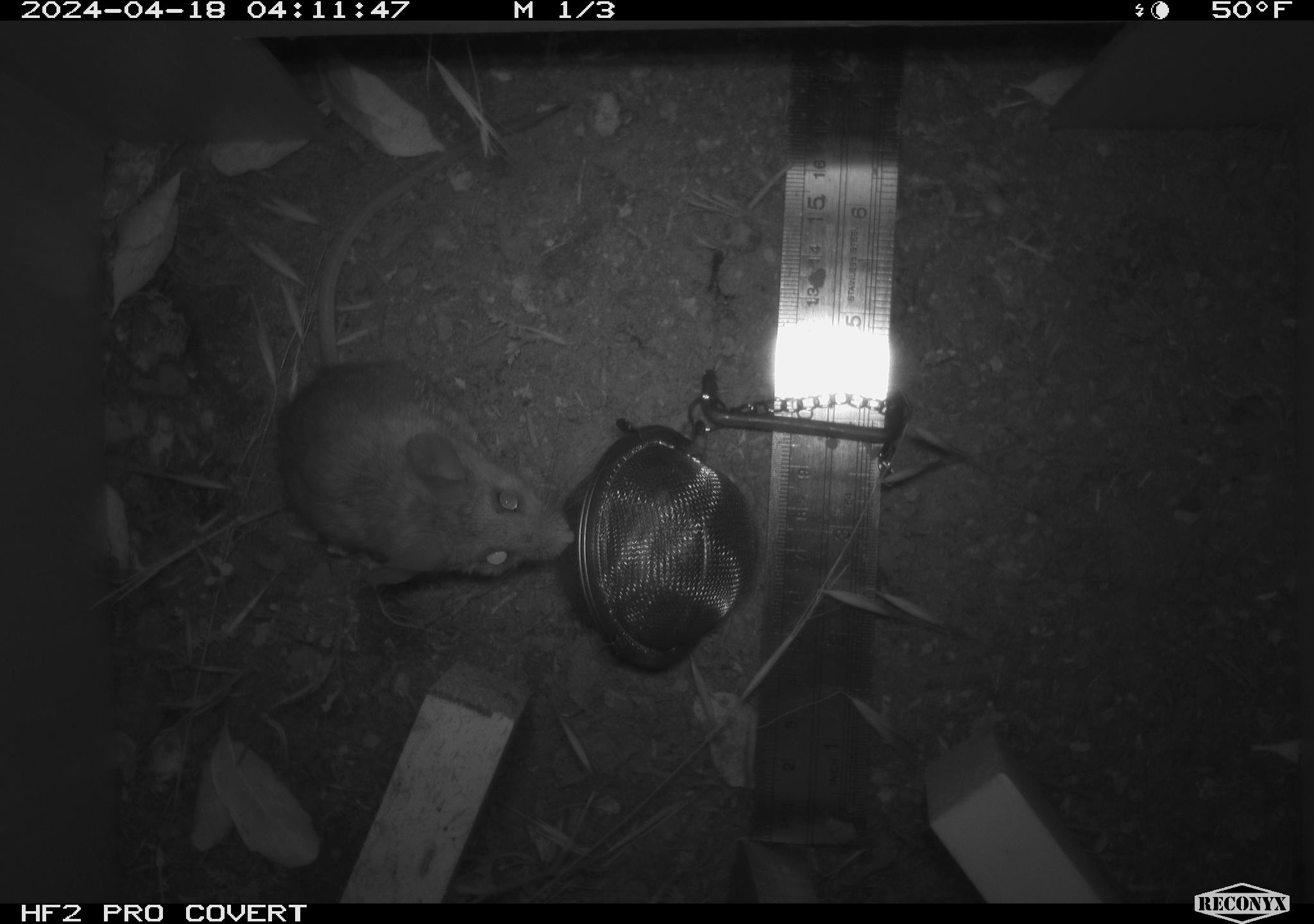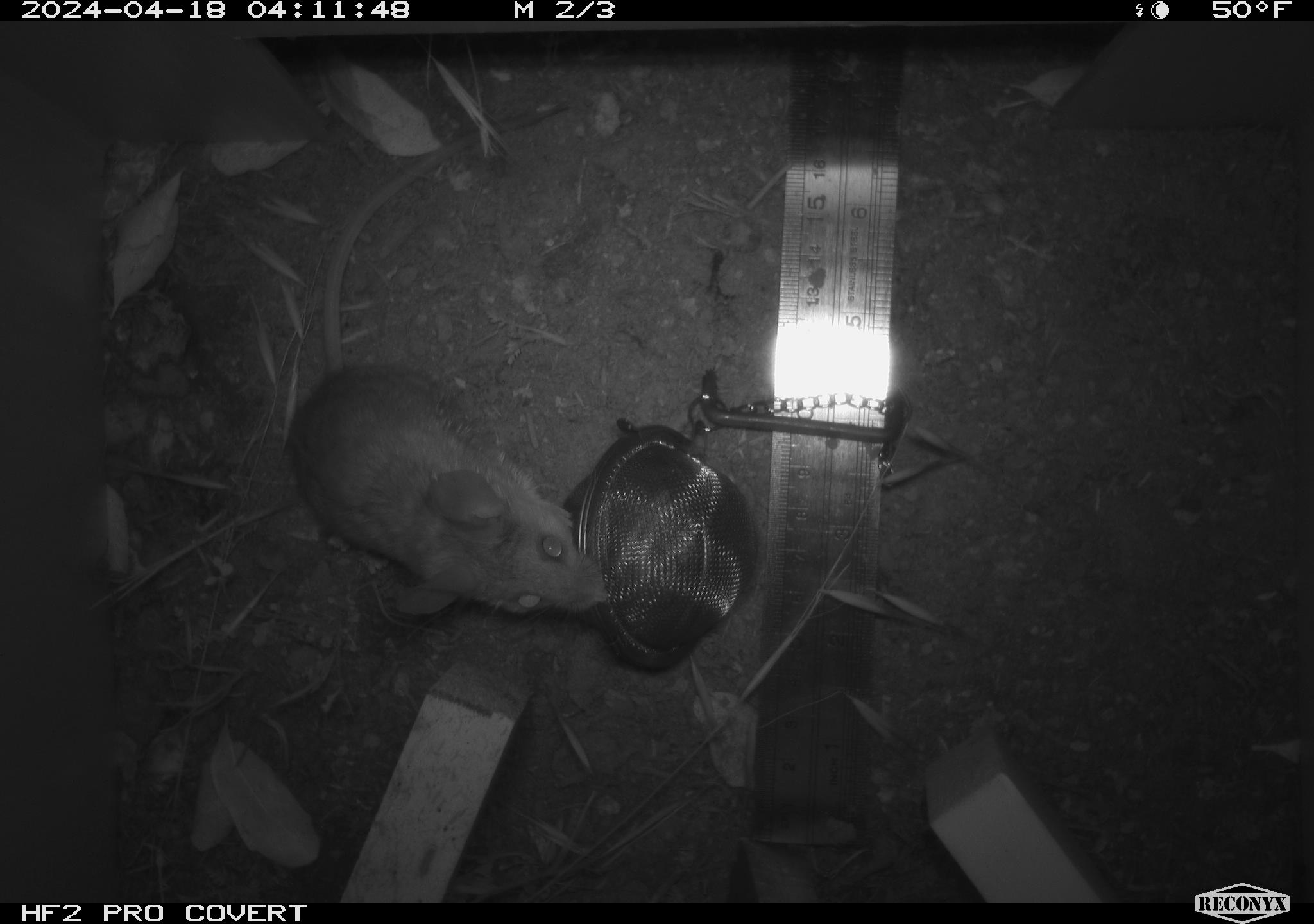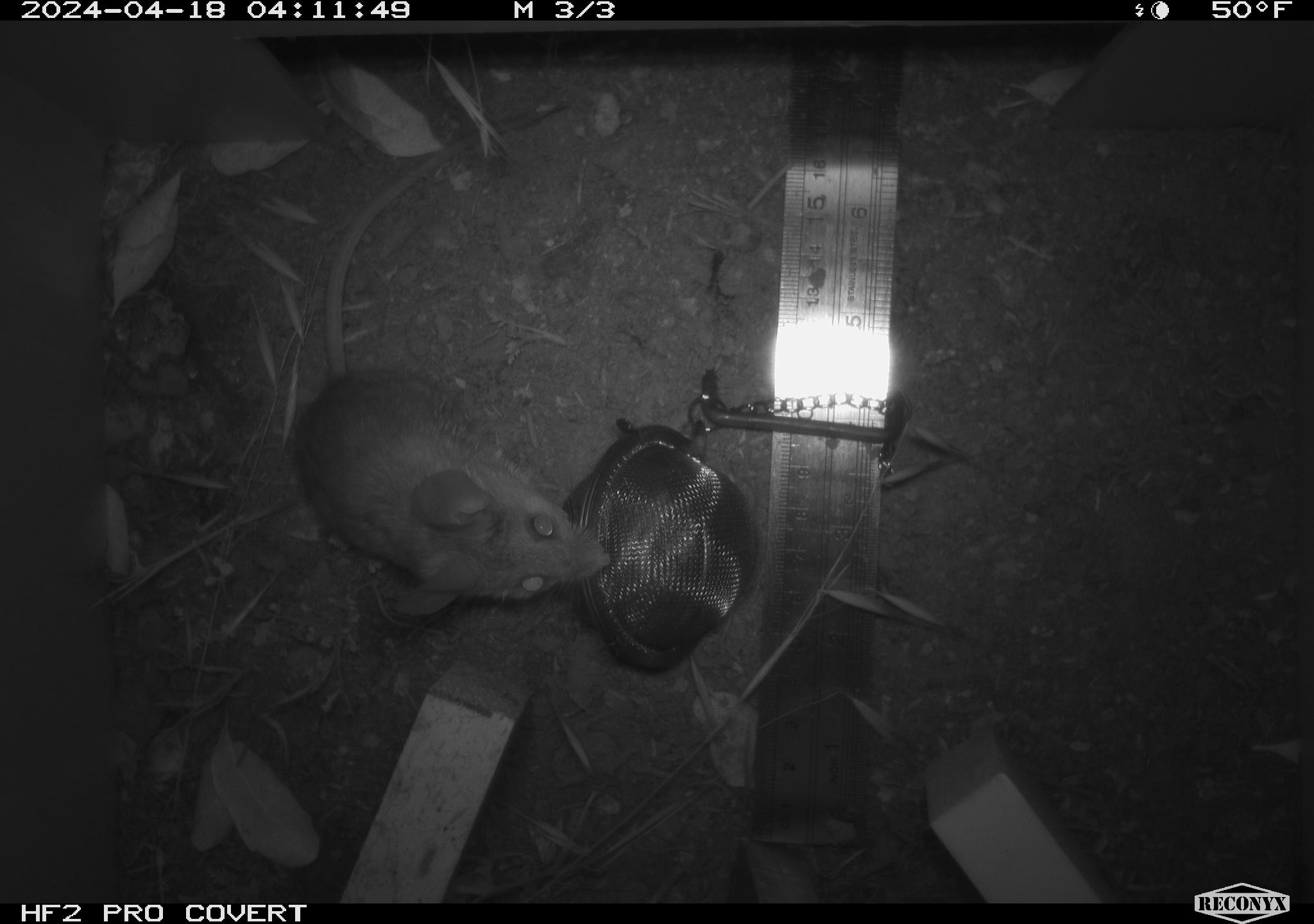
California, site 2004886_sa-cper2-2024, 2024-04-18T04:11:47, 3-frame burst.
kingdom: Animalia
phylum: Chordata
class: Mammalia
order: Rodentia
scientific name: Rodentia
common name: rodent